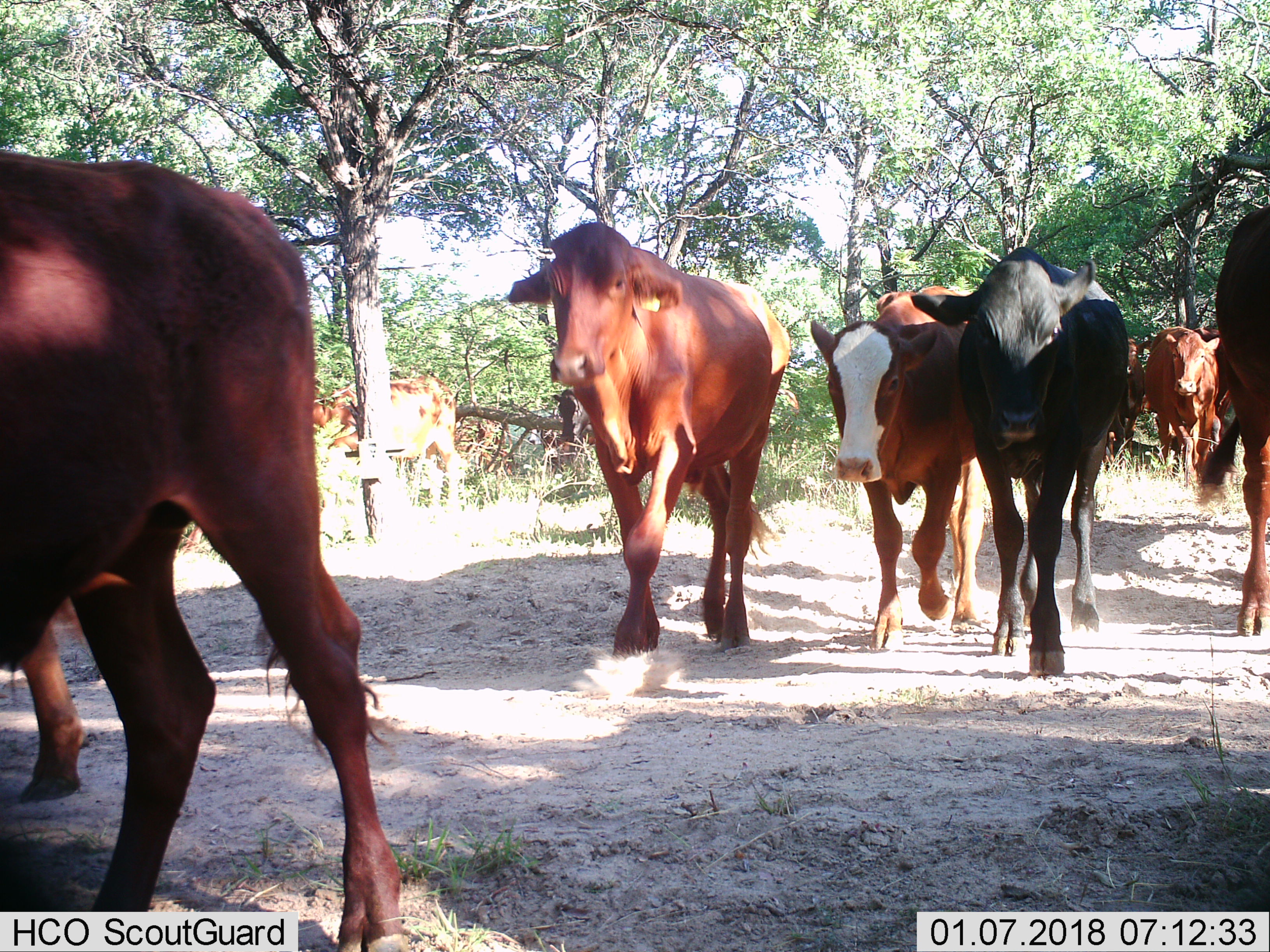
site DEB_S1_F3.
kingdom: Animalia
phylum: Chordata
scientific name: Vertebrata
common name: domestic animal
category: domesticanimal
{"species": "domesticanimal (domestic animal) (Vertebrata)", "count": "11-50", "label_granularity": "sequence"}